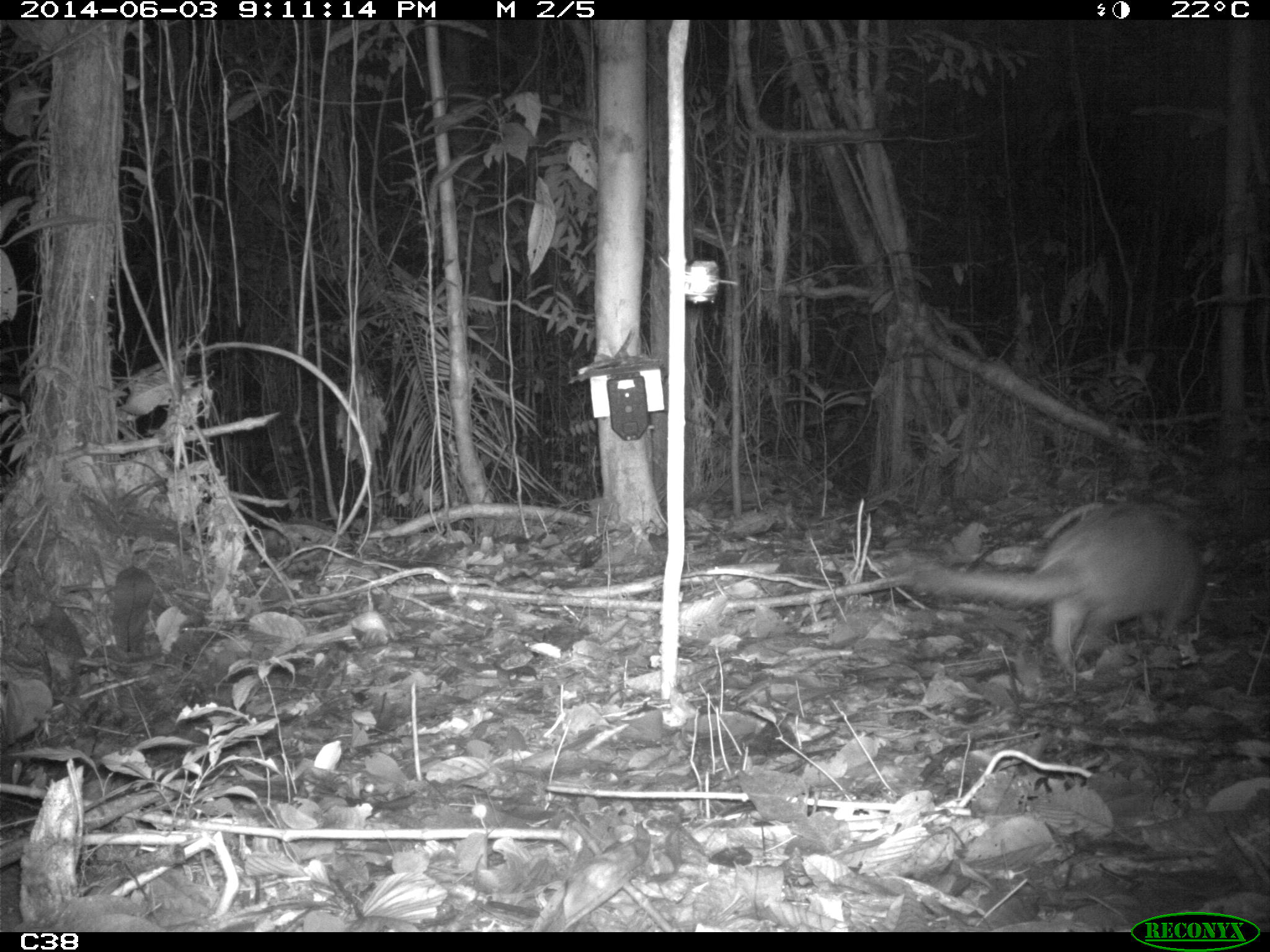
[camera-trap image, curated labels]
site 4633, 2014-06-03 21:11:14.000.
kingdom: Animalia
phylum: Chordata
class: Mammalia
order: Cingulata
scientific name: Cingulata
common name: armadillo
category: unknown armadillo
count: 1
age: adult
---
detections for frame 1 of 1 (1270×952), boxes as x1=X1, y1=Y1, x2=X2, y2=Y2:
unknown armadillo: x1=886, y1=496, x2=1205, y2=679